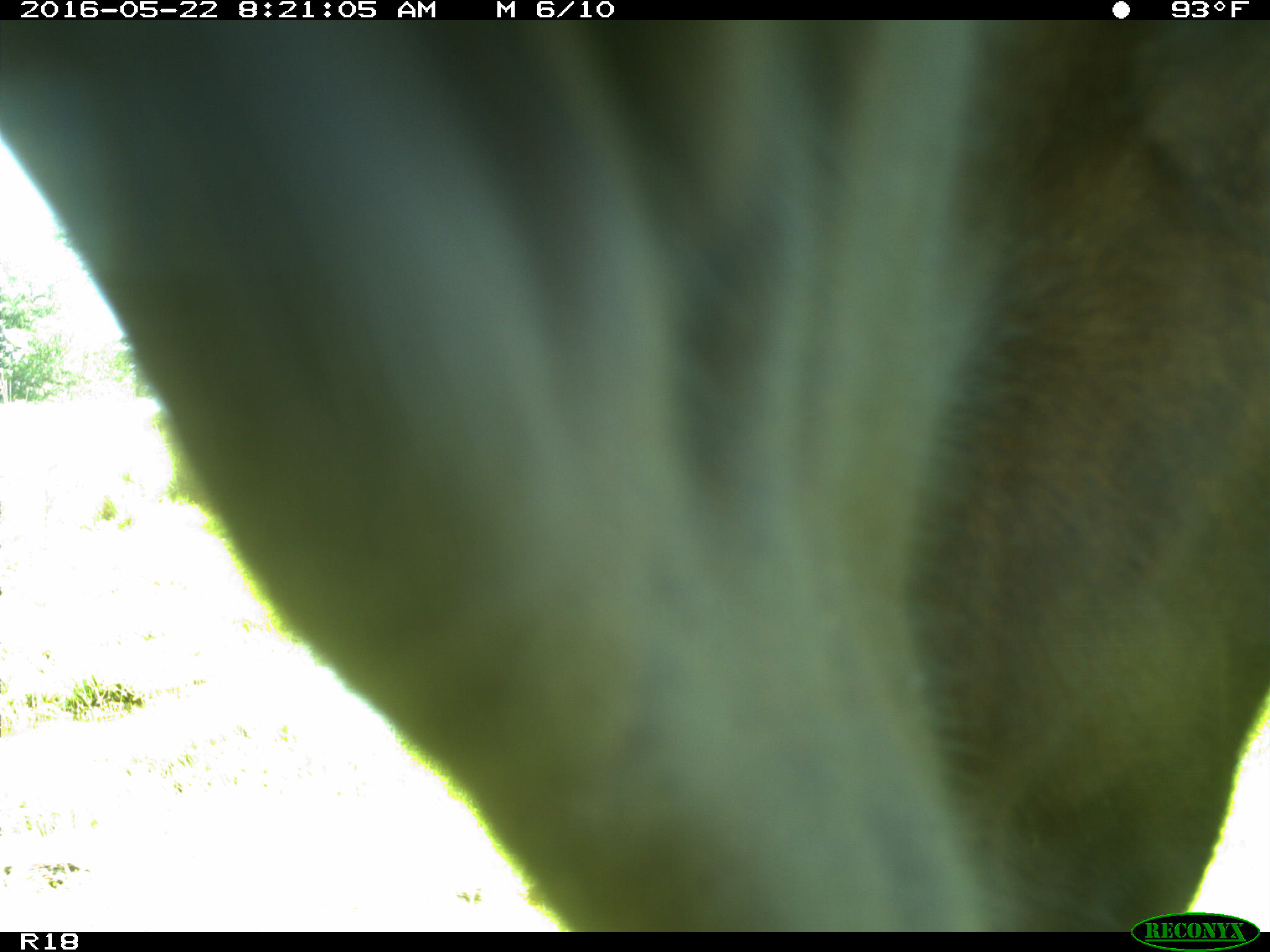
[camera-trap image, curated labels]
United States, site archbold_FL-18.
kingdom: Animalia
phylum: Chordata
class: Mammalia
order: Artiodactyla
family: Bovidae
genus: Bos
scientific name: Bos taurus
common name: domestic cow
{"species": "Bos taurus (domestic cow)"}